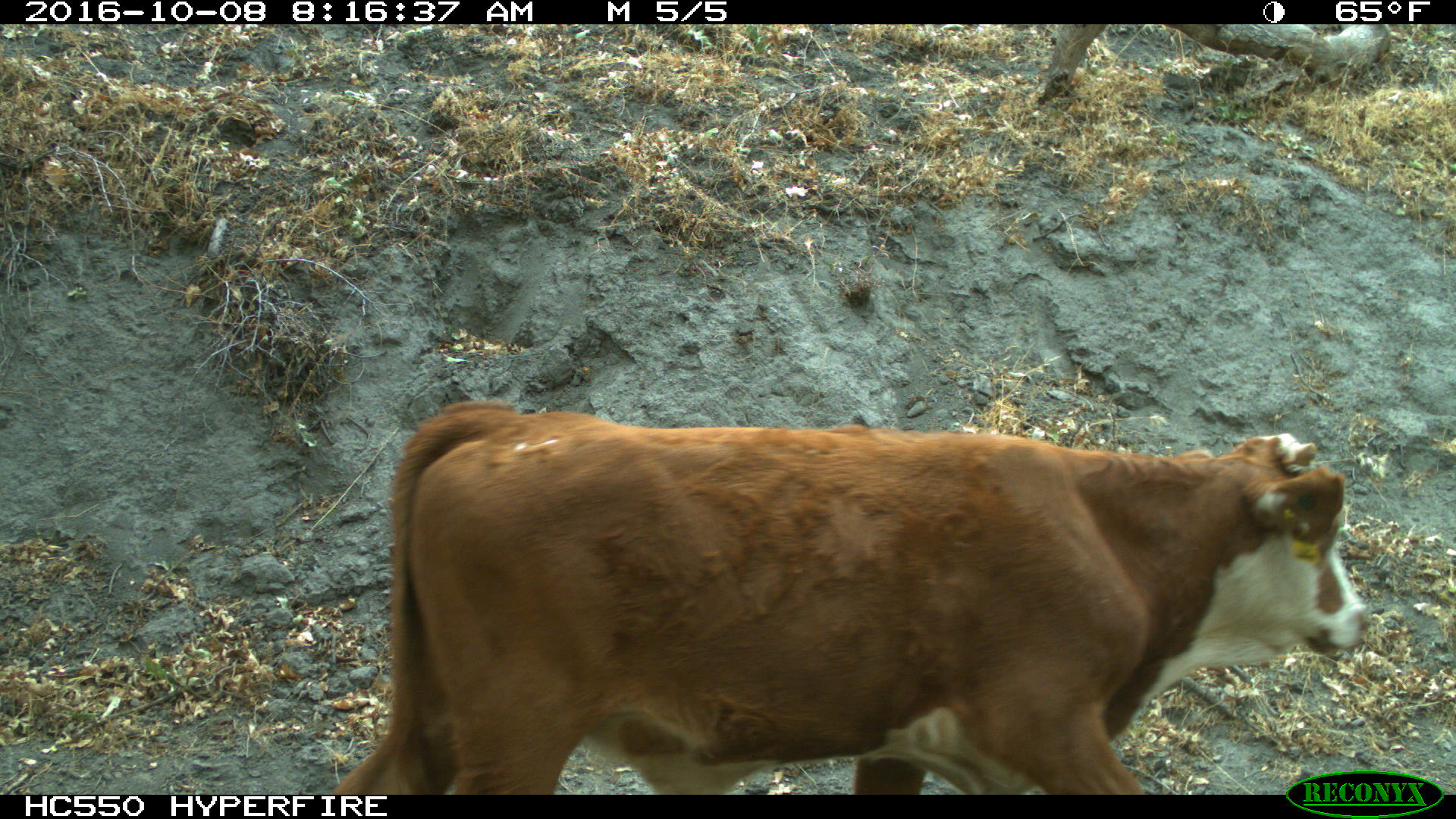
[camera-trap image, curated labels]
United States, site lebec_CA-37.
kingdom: Animalia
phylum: Chordata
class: Mammalia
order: Artiodactyla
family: Bovidae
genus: Bos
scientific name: Bos taurus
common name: domestic cow